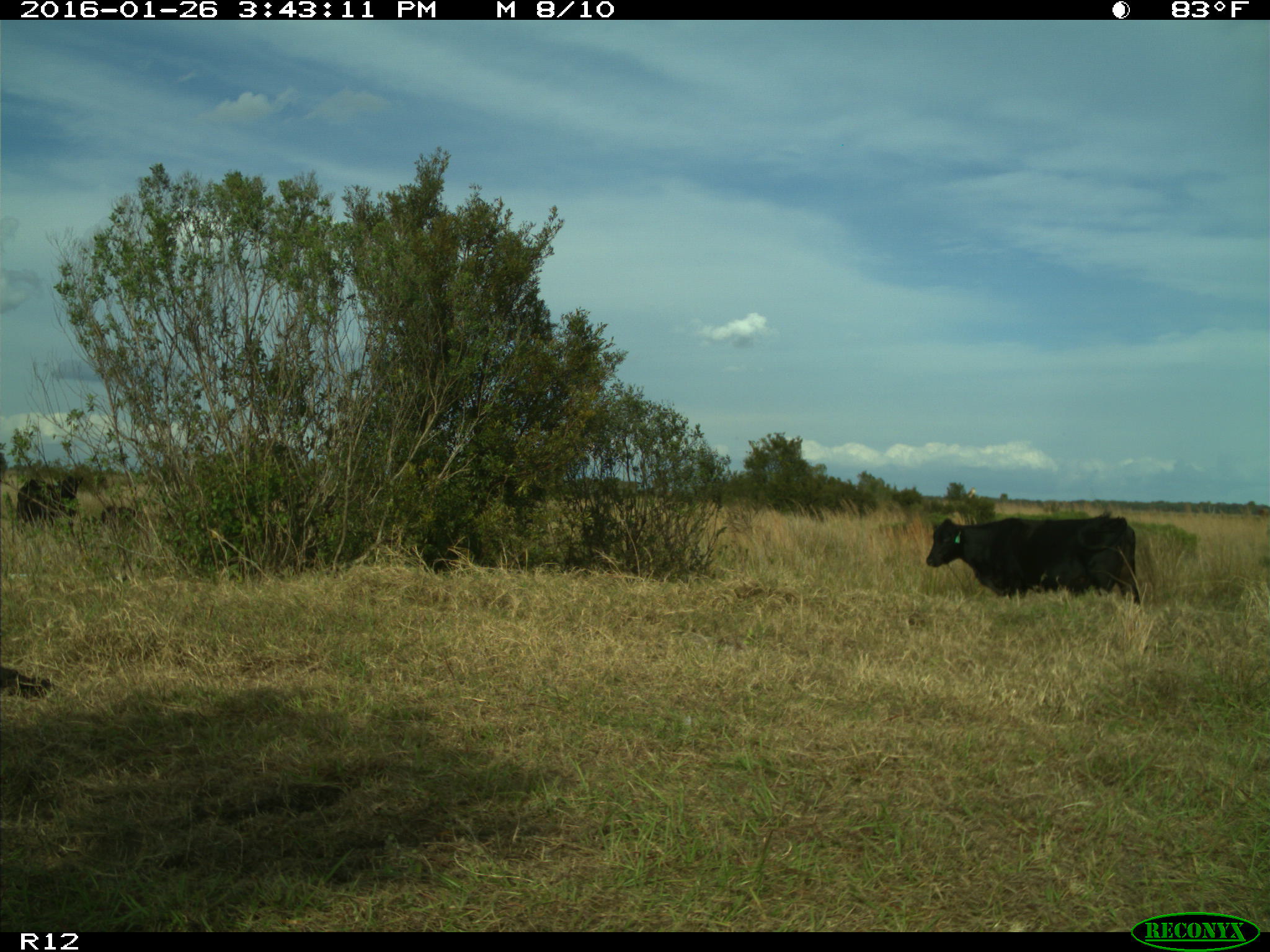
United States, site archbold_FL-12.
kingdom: Animalia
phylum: Chordata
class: Mammalia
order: Artiodactyla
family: Bovidae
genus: Bos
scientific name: Bos taurus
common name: domestic cow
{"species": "Bos taurus (domestic cow)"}